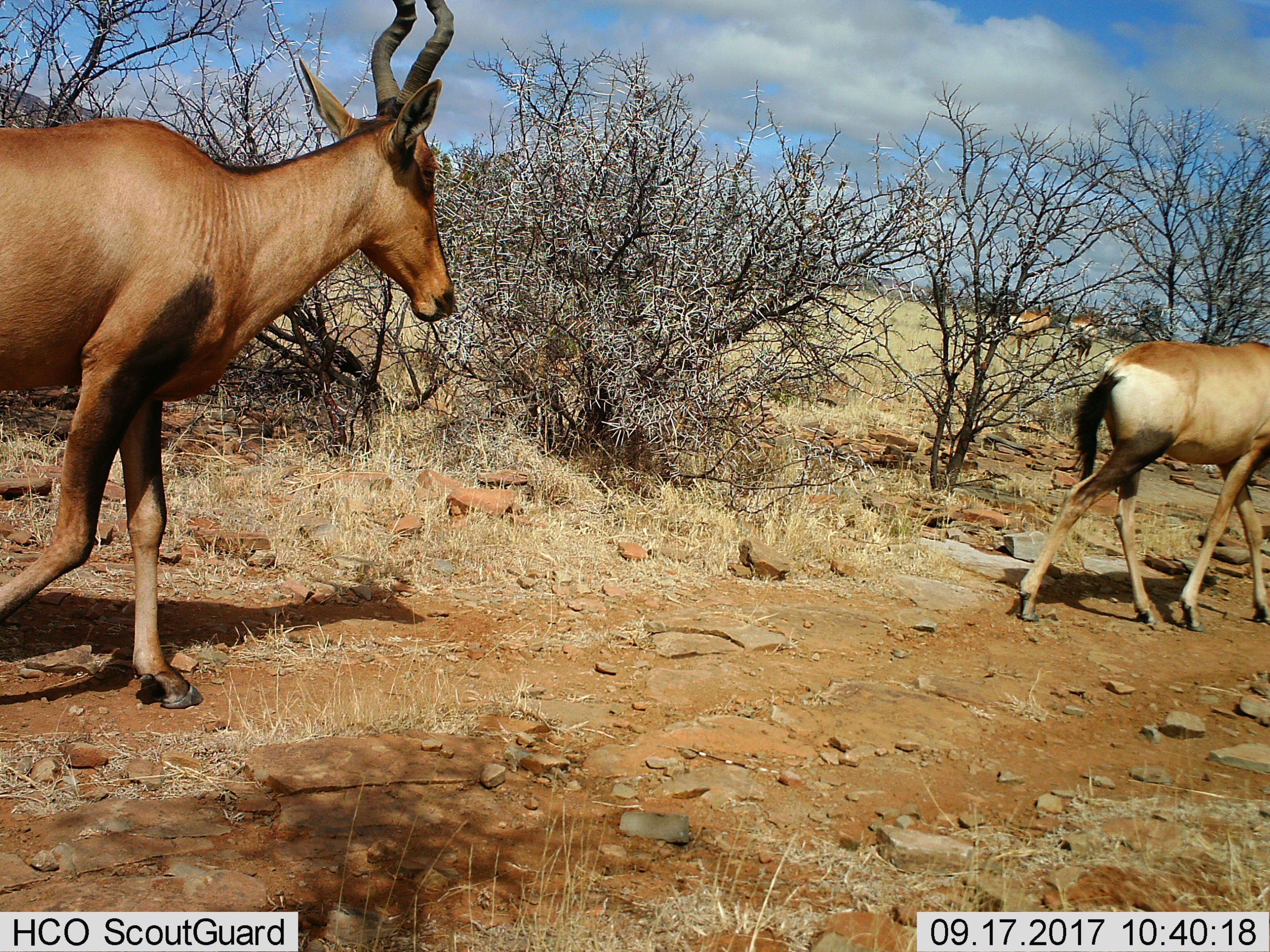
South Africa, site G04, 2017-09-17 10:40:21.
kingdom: Animalia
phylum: Chordata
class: Mammalia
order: Artiodactyla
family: Bovidae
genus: Alcelaphus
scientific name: Alcelaphus buselaphus caama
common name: red hartebeest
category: hartebeestred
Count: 4.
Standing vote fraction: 33%.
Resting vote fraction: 0%.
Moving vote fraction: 100%.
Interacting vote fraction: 0%.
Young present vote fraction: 17%.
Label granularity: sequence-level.